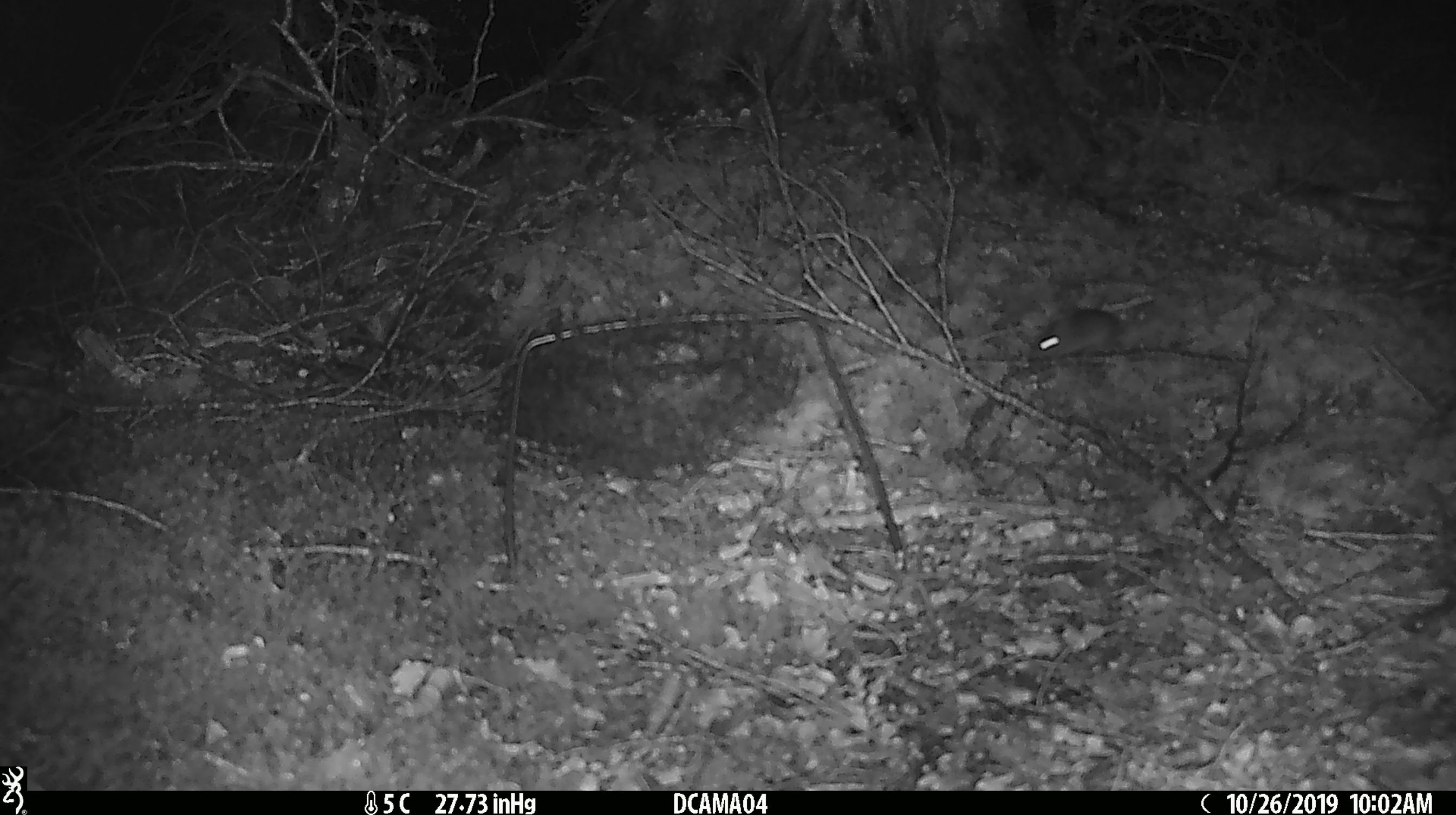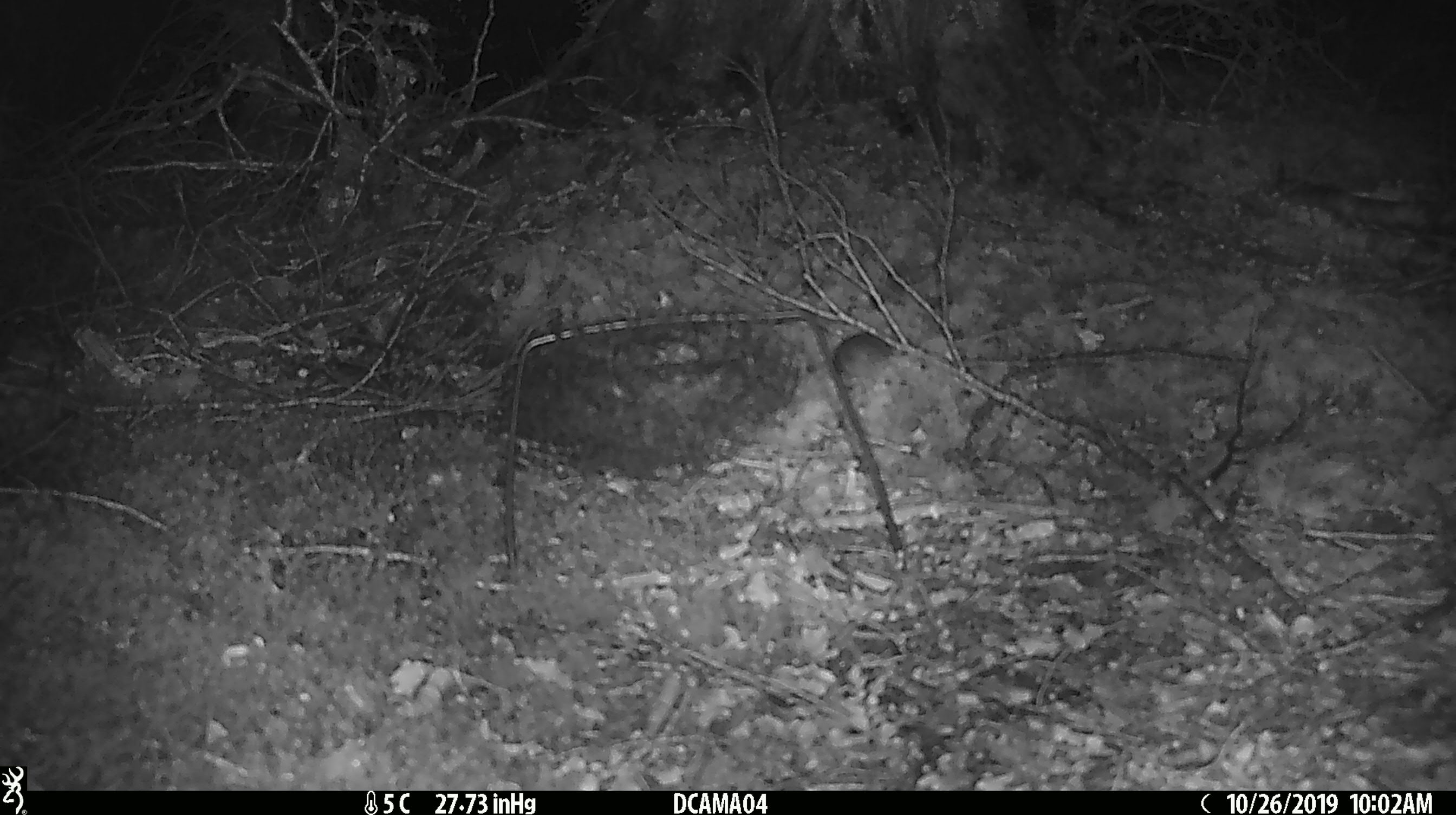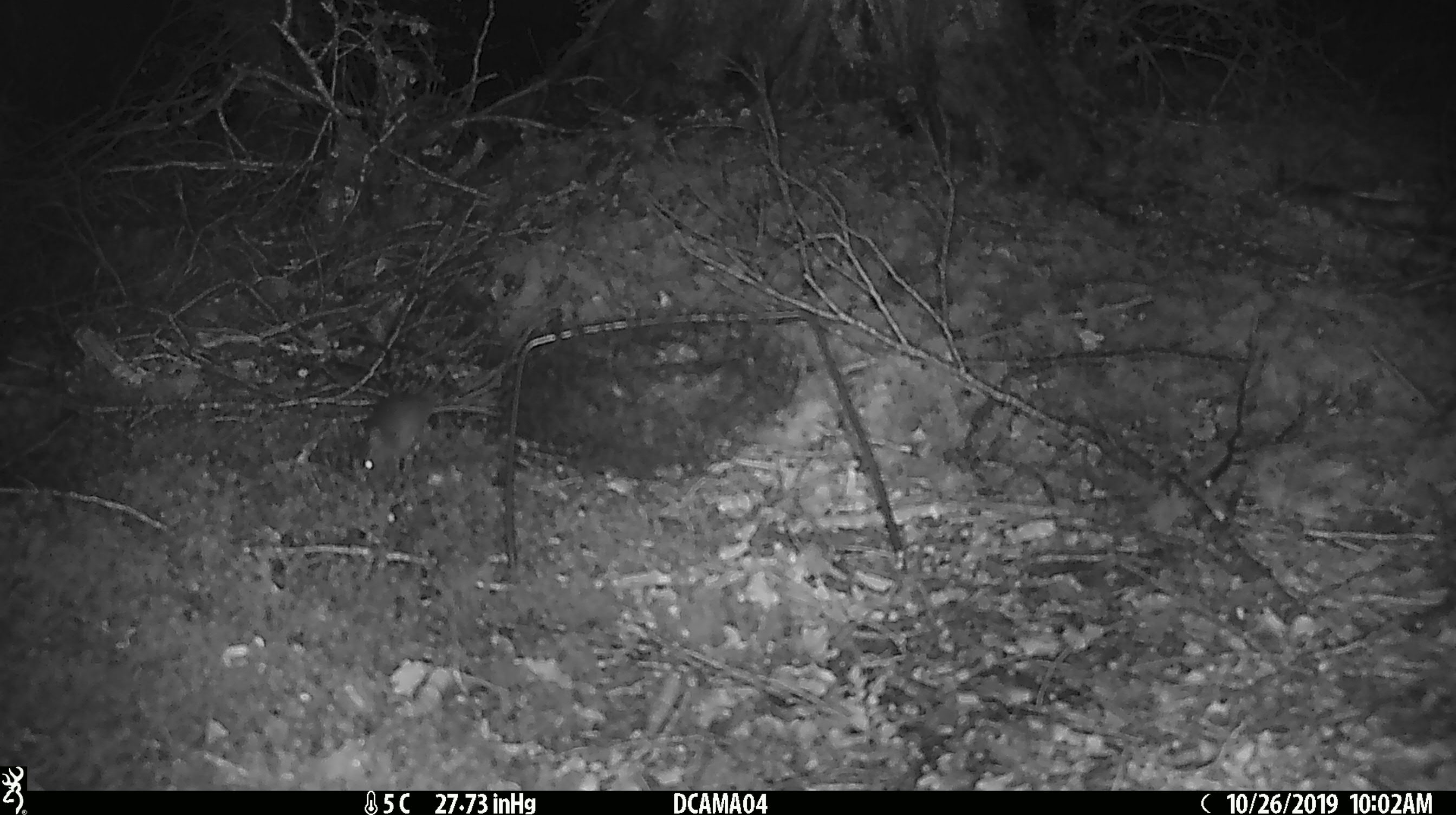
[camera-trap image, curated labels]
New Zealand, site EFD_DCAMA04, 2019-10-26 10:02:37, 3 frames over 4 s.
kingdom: Animalia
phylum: Chordata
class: Mammalia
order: Rodentia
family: Muridae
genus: Mus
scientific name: Mus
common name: mouse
Mouse (Mus).